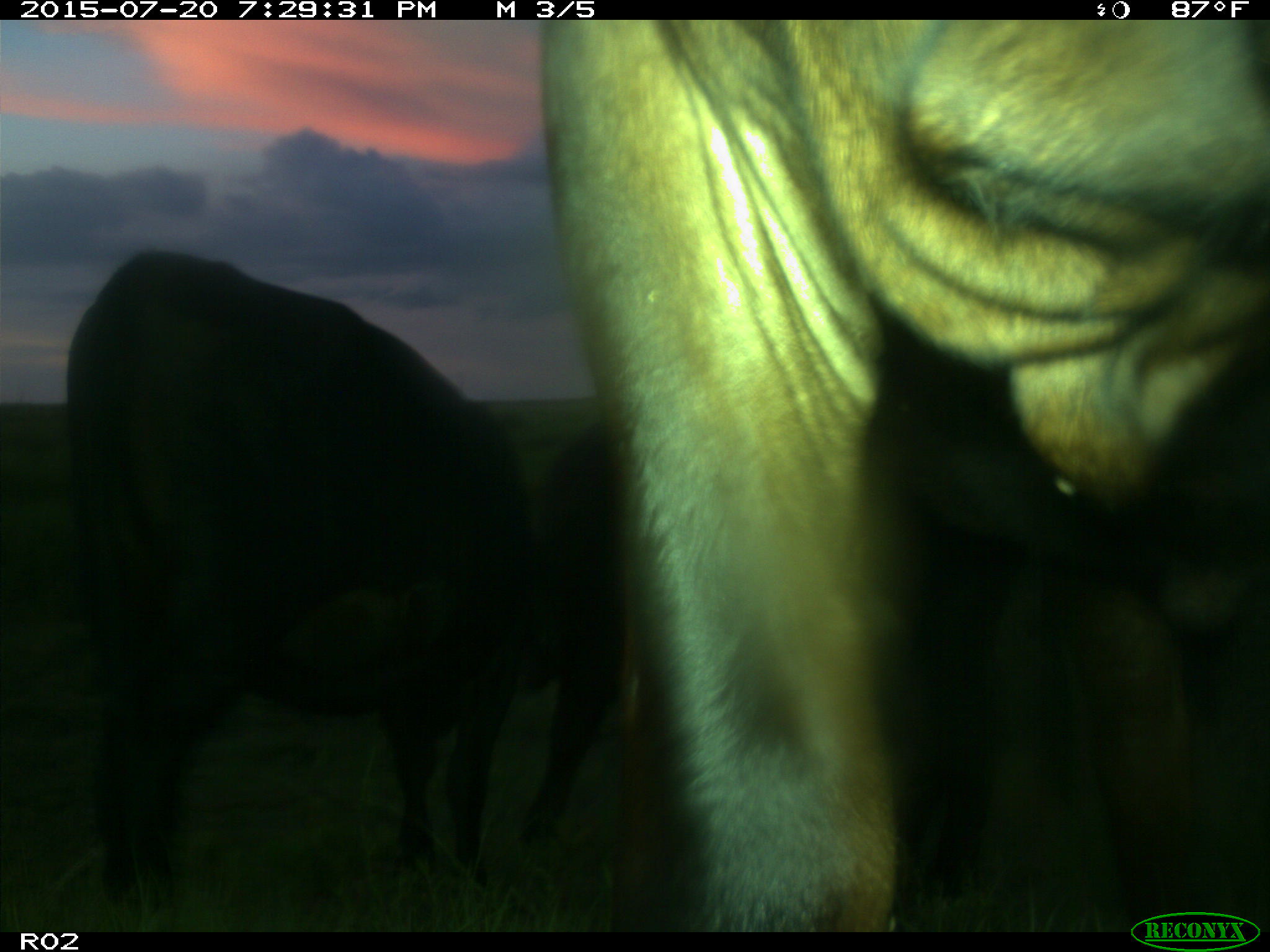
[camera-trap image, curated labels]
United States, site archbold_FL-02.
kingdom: Animalia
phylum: Chordata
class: Mammalia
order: Artiodactyla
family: Bovidae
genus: Bos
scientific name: Bos taurus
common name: domestic cow